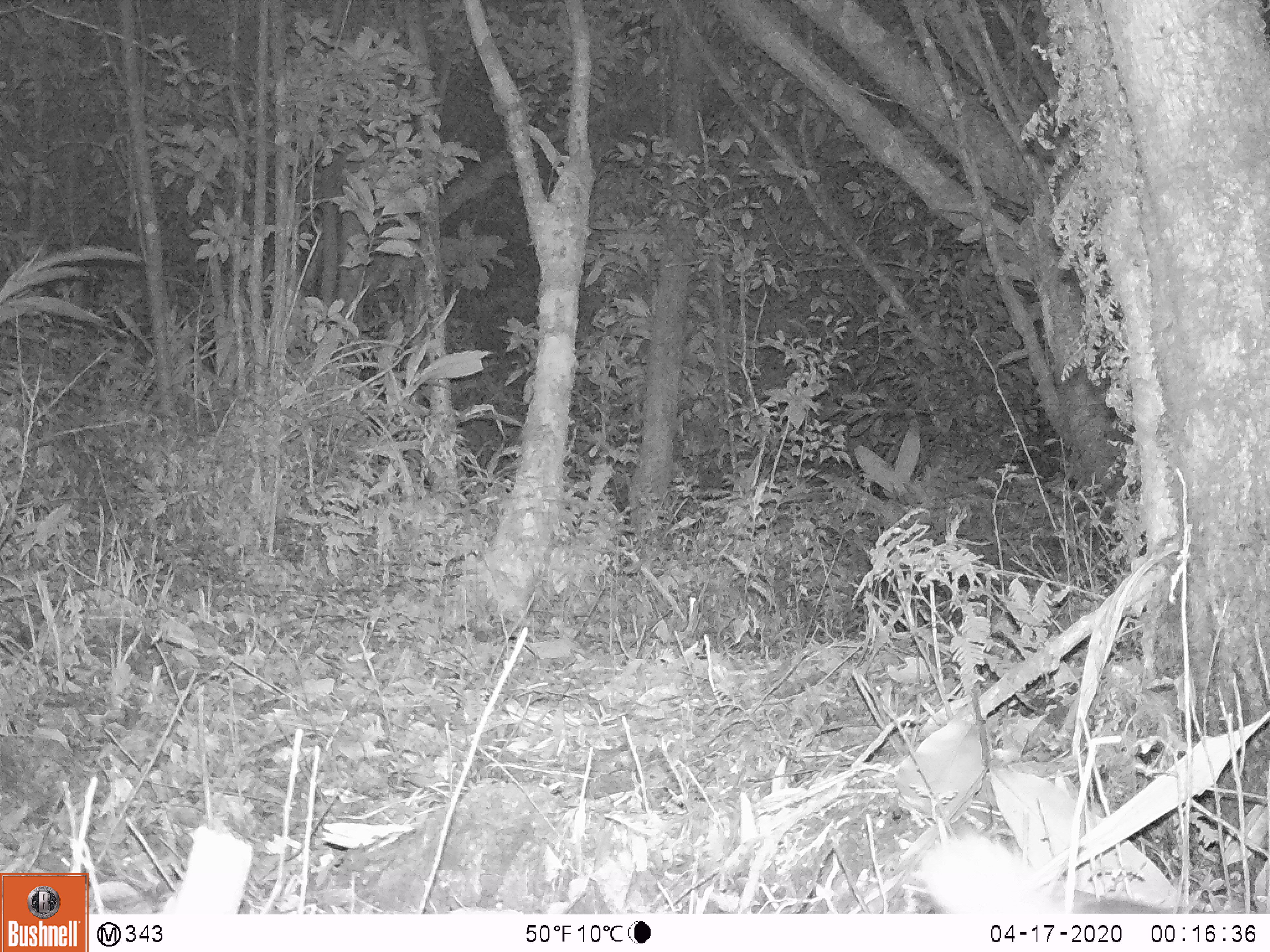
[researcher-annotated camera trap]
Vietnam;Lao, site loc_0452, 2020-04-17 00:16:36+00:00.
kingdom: Animalia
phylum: Chordata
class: Mammalia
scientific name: Mammalia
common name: mammal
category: unidentified small mammal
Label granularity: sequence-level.